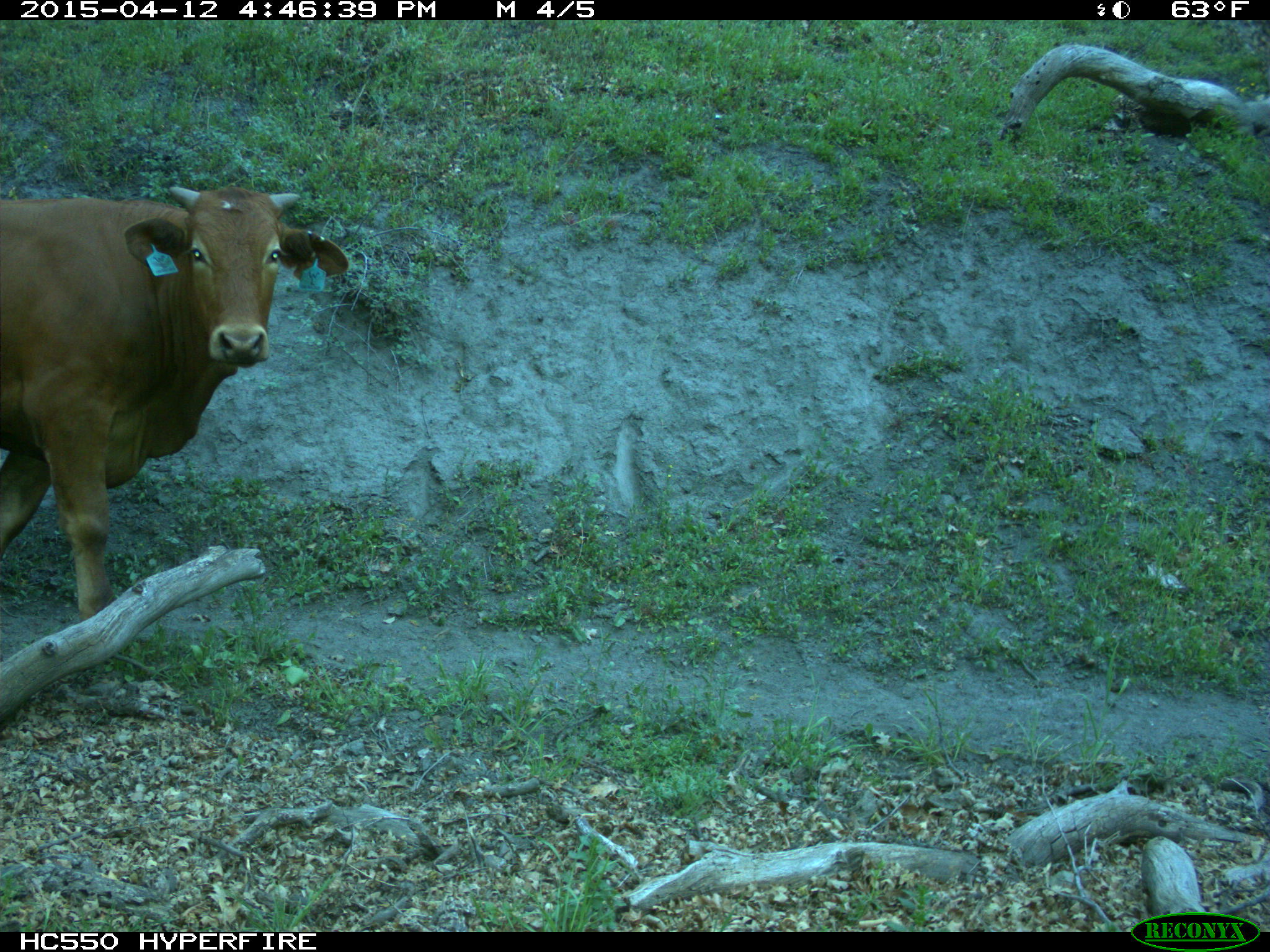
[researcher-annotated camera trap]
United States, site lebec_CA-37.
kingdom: Animalia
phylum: Chordata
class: Mammalia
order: Artiodactyla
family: Bovidae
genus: Bos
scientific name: Bos taurus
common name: domestic cow